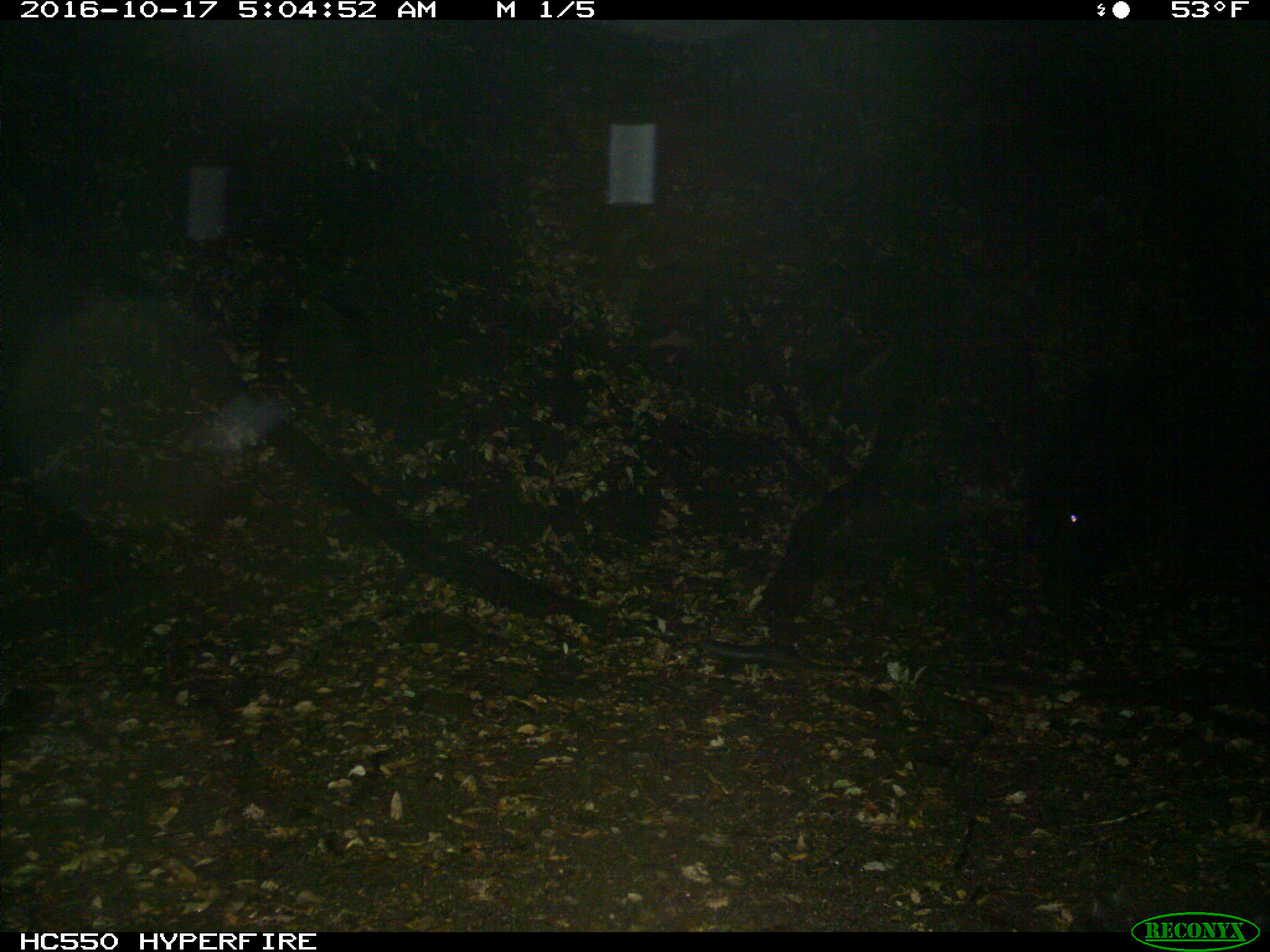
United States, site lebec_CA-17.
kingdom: Animalia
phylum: Chordata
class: Mammalia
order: Artiodactyla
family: Suidae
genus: Sus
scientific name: Sus scrofa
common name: wild boar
Sus scrofa (wild boar).